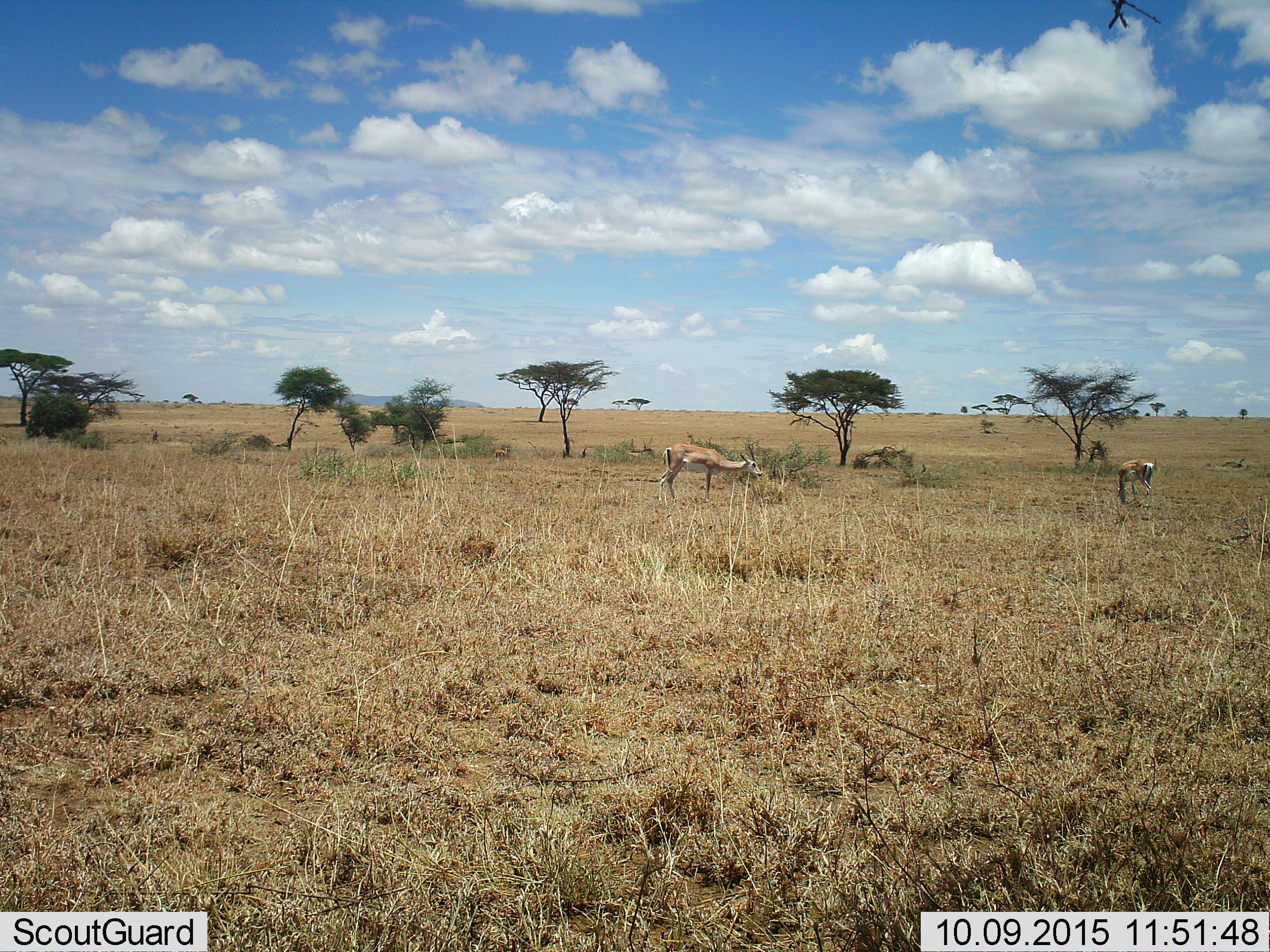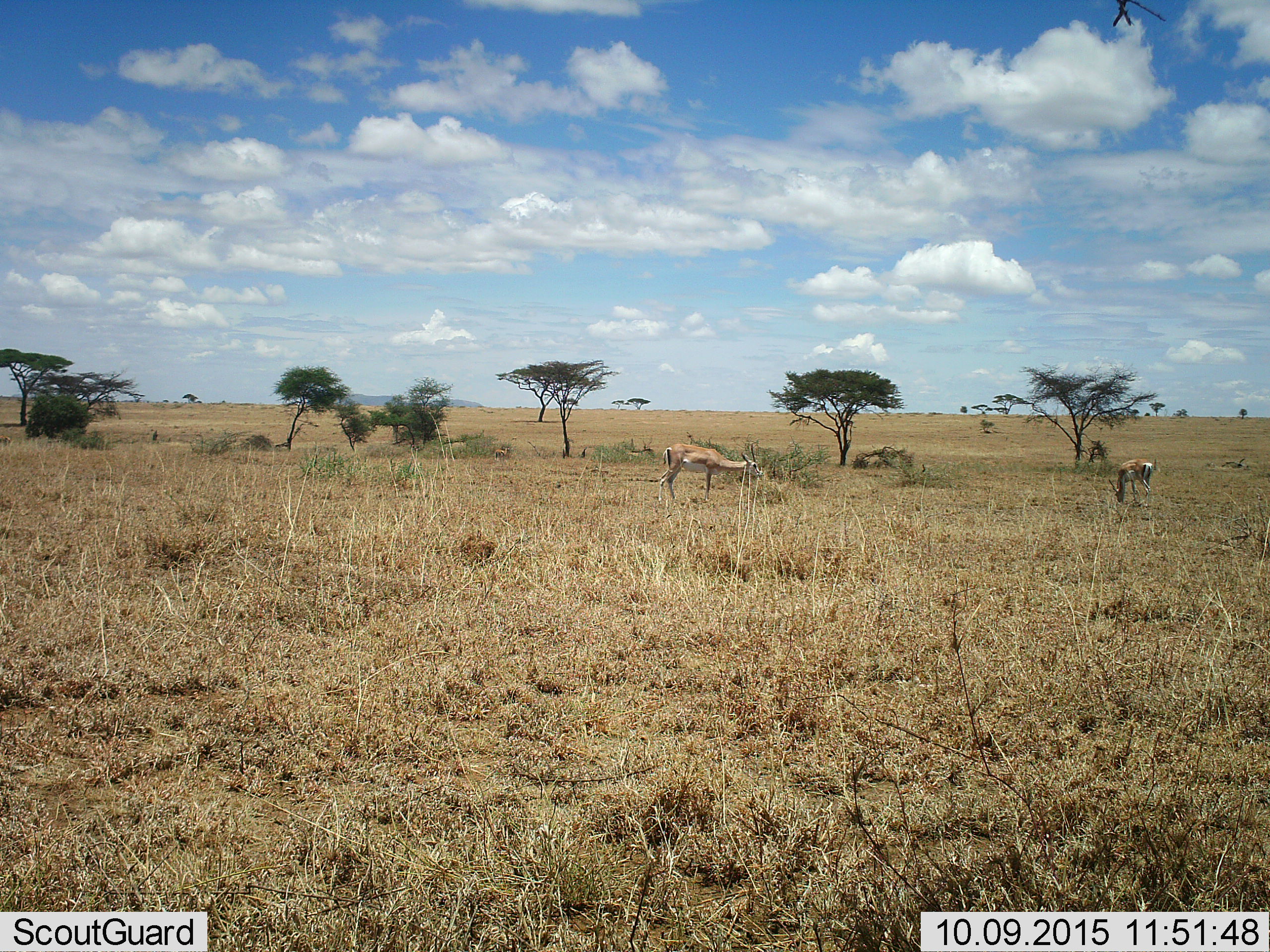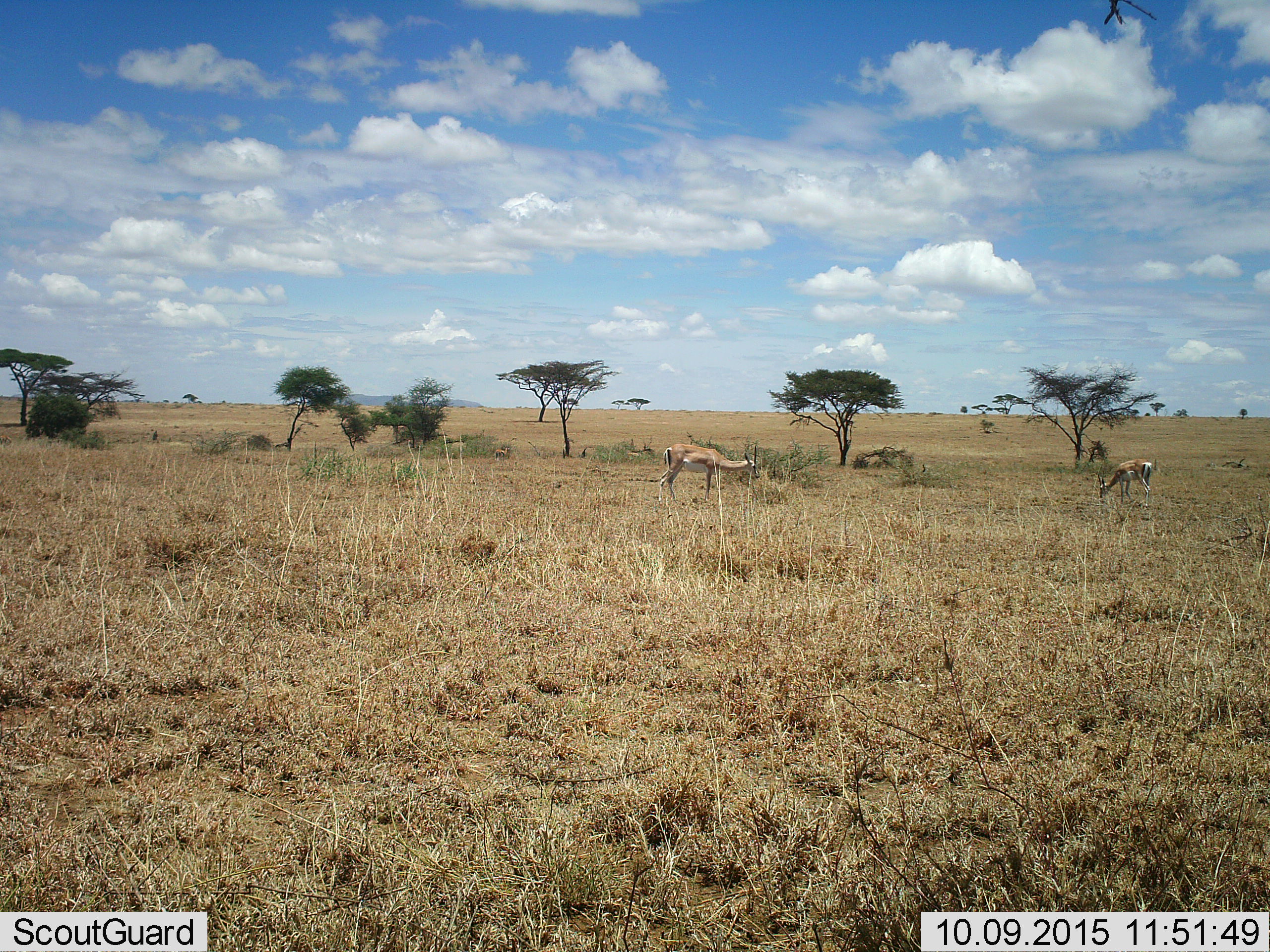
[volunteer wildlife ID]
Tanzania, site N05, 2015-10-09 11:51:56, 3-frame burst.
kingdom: Animalia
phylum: Chordata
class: Mammalia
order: Artiodactyla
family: Bovidae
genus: Nanger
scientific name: Nanger granti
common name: grant's gazelle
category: gazellegrants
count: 2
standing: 43%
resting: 0%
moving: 14%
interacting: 0%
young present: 0%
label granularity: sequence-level